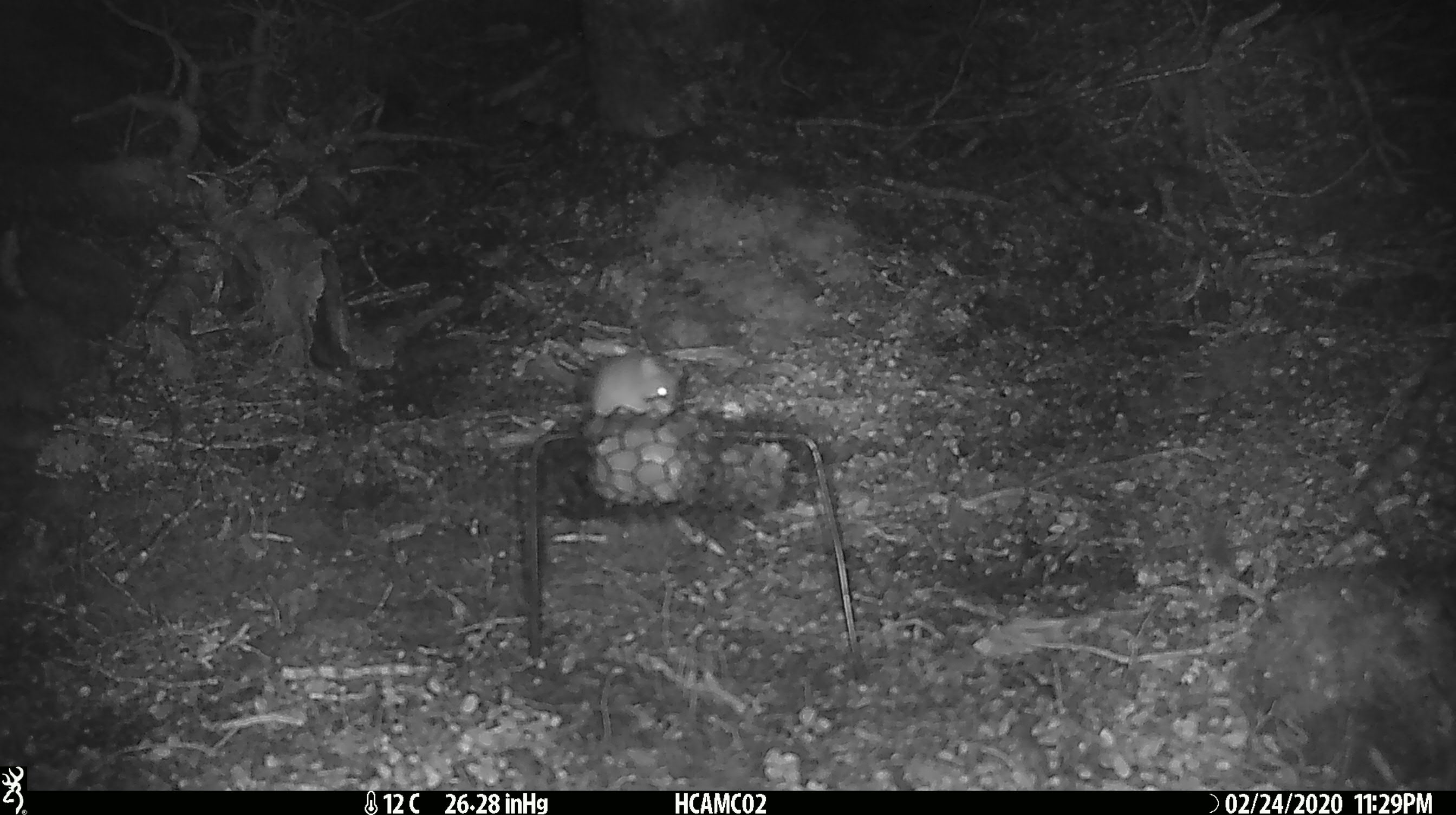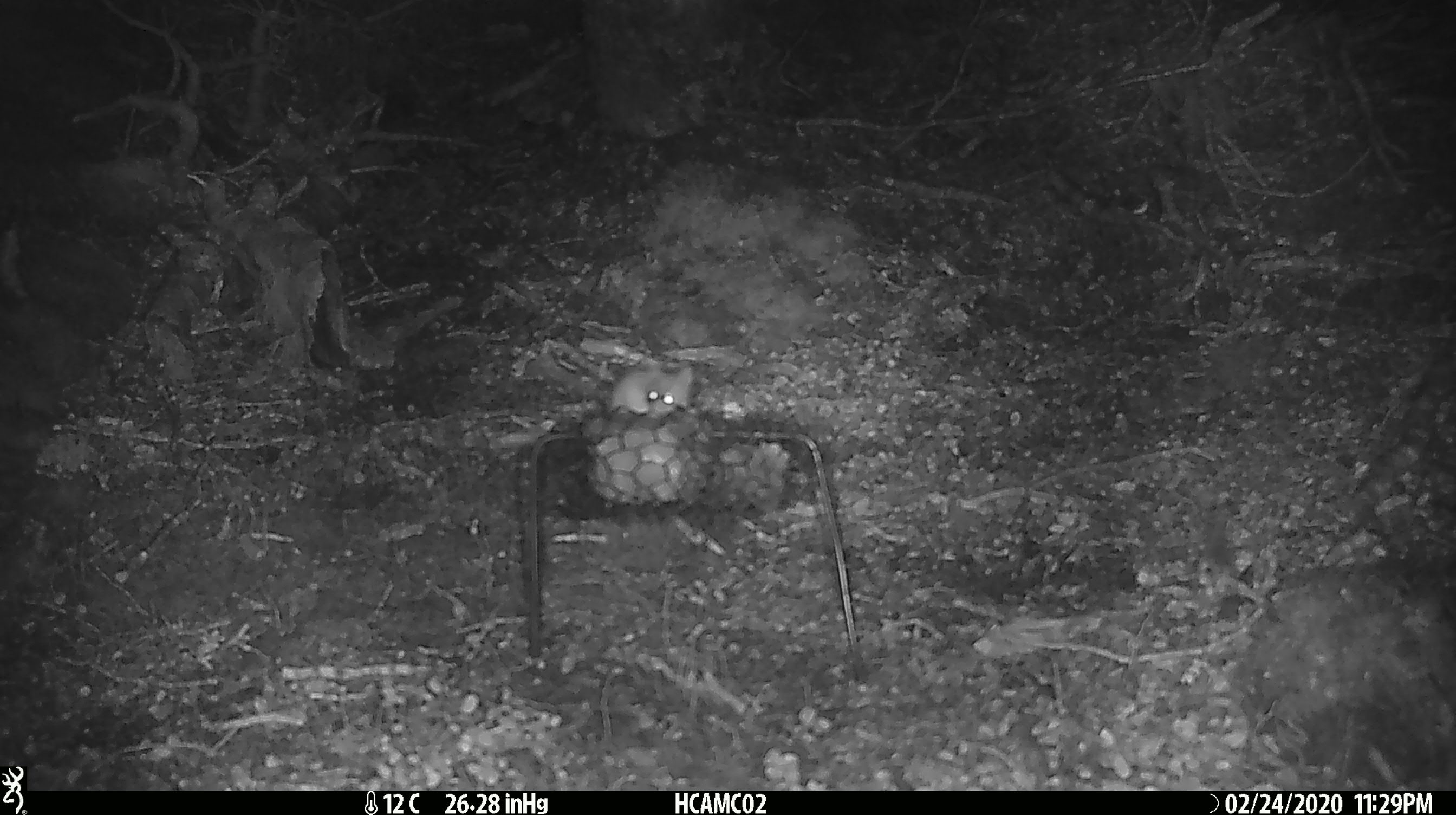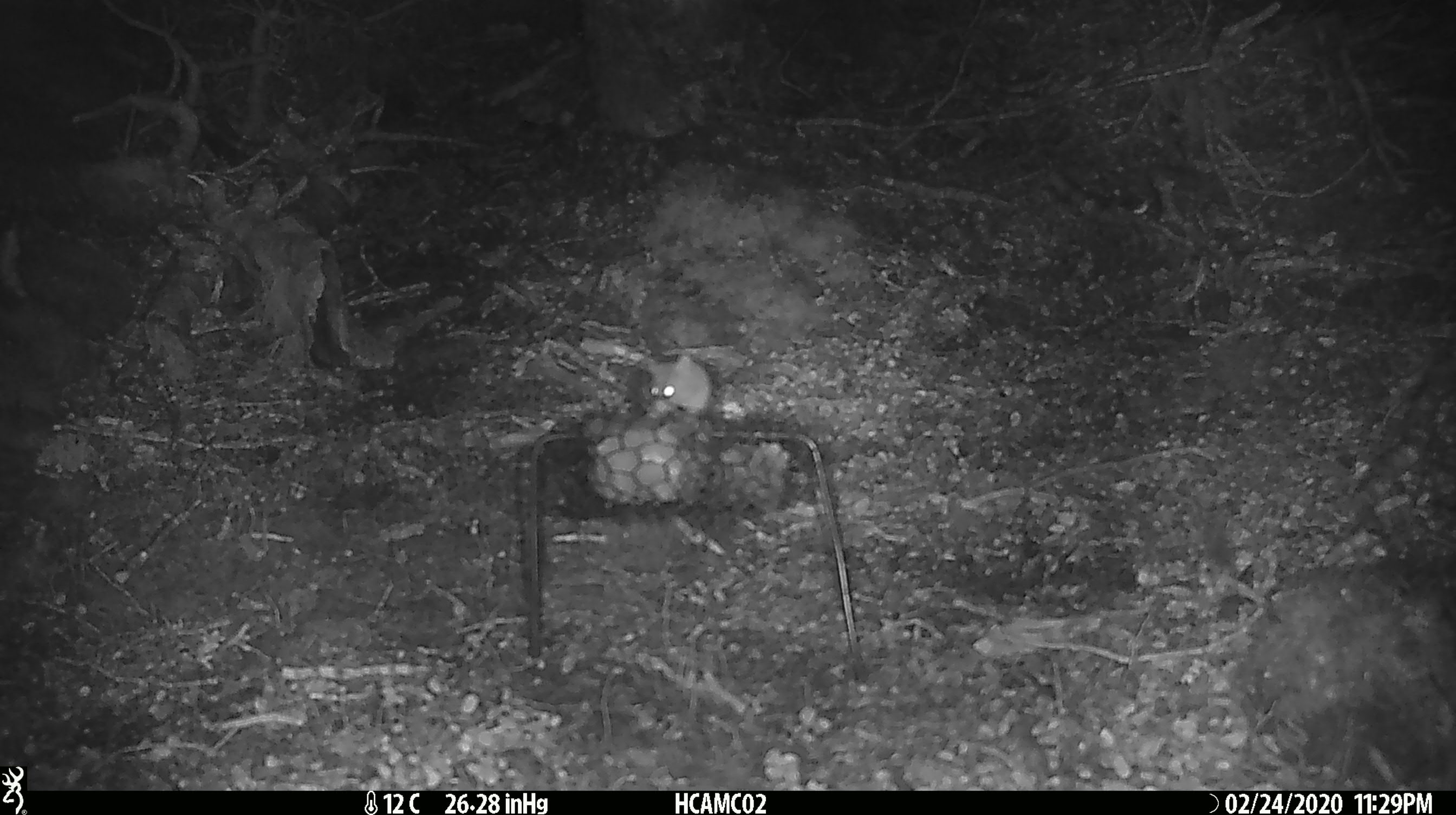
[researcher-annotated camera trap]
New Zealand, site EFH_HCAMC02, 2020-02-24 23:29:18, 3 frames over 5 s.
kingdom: Animalia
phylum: Chordata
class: Mammalia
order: Rodentia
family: Muridae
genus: Mus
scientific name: Mus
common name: mouse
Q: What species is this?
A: Mouse (Mus).